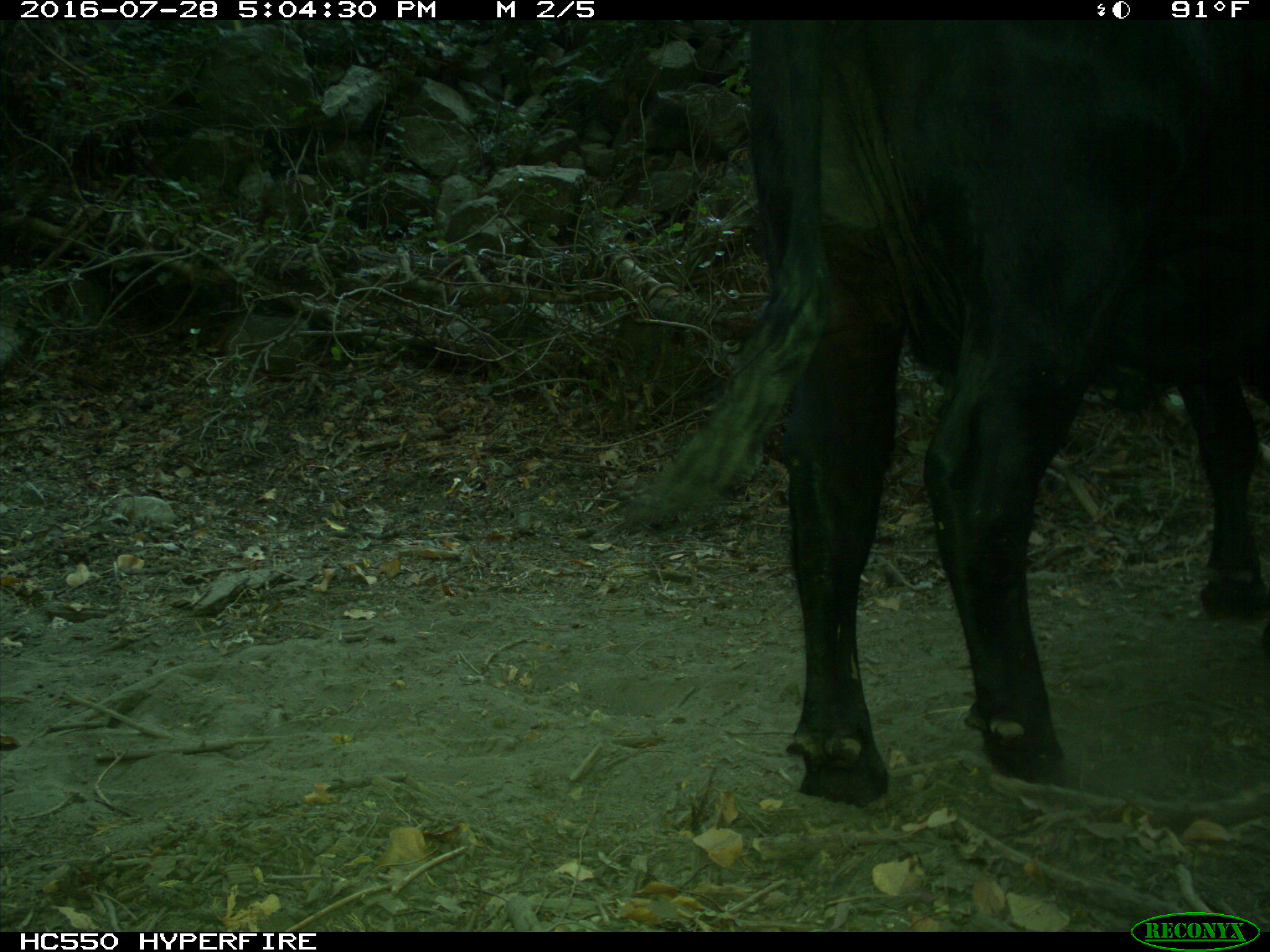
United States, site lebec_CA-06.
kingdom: Animalia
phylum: Chordata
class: Mammalia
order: Artiodactyla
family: Bovidae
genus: Bos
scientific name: Bos taurus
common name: domestic cow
Bos taurus (domestic cow).